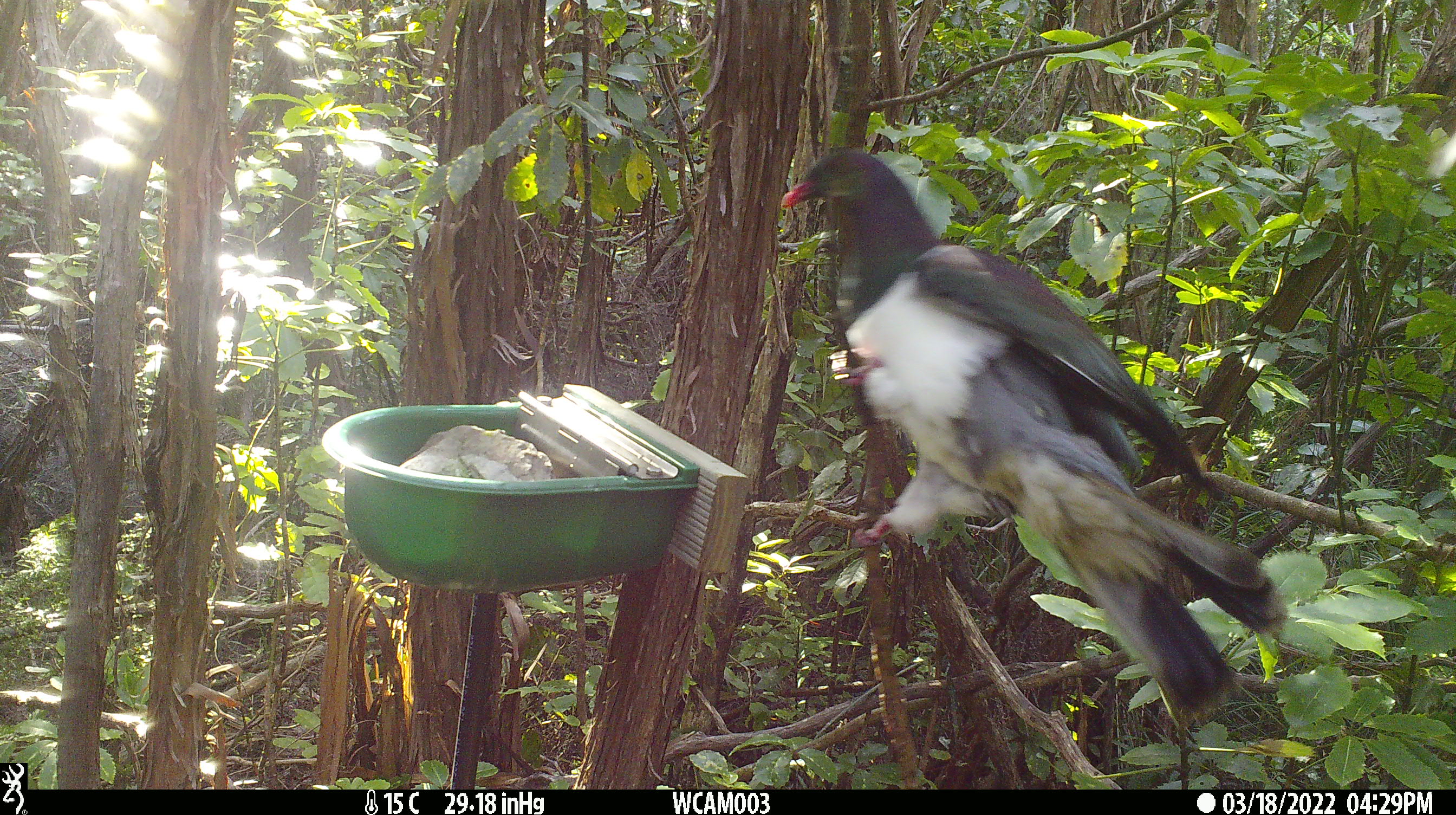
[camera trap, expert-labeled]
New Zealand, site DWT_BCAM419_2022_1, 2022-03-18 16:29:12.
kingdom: Animalia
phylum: Chordata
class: Aves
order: Columbiformes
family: Columbidae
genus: Hemiphaga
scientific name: Hemiphaga novaeseelandiae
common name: new zealand pigeon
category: kereru